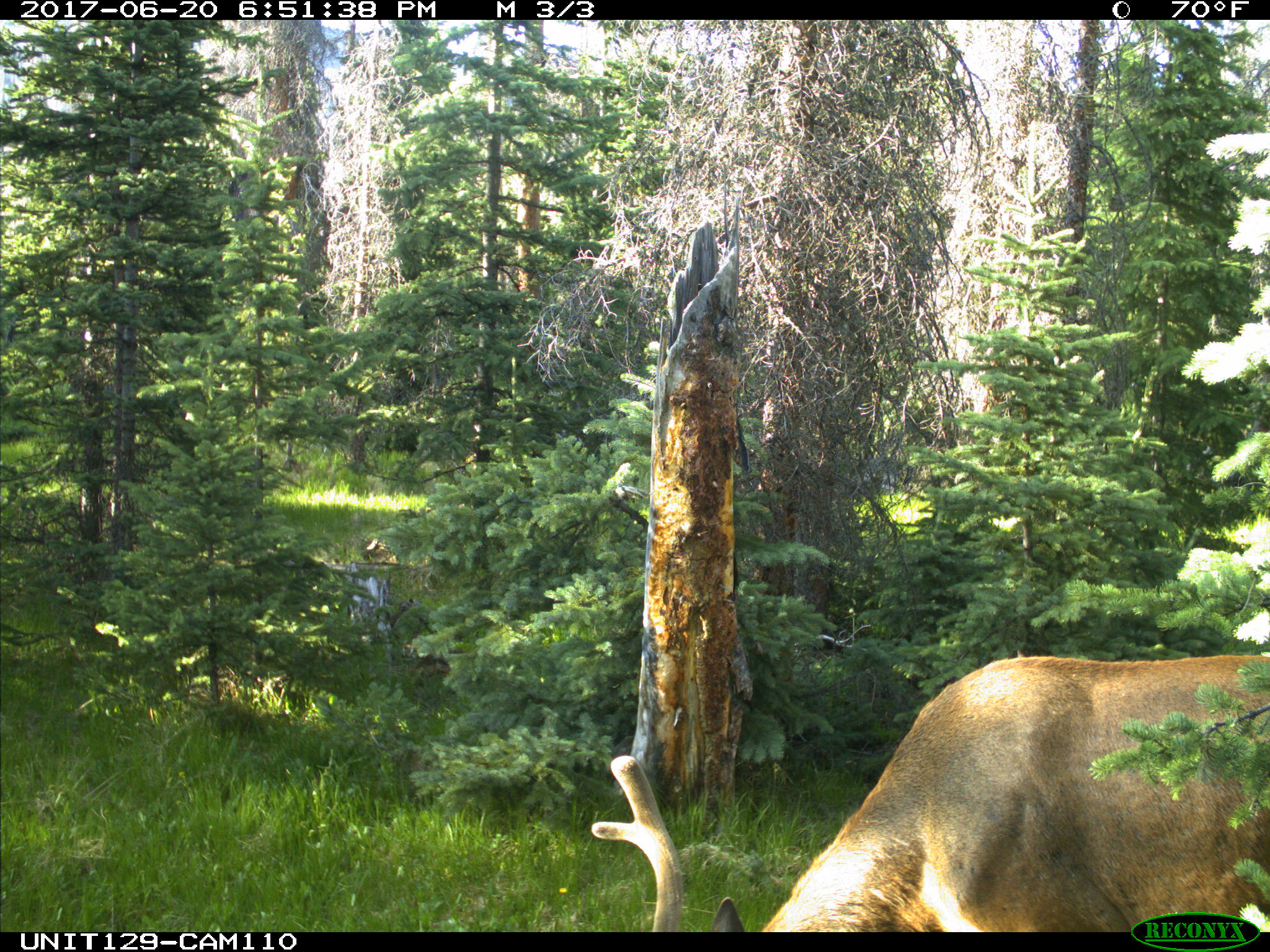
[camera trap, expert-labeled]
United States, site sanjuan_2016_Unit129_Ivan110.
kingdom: Animalia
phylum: Chordata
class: Mammalia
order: Artiodactyla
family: Cervidae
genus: Cervus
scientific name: Cervus elaphus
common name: red deer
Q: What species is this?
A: Cervus elaphus (red deer).